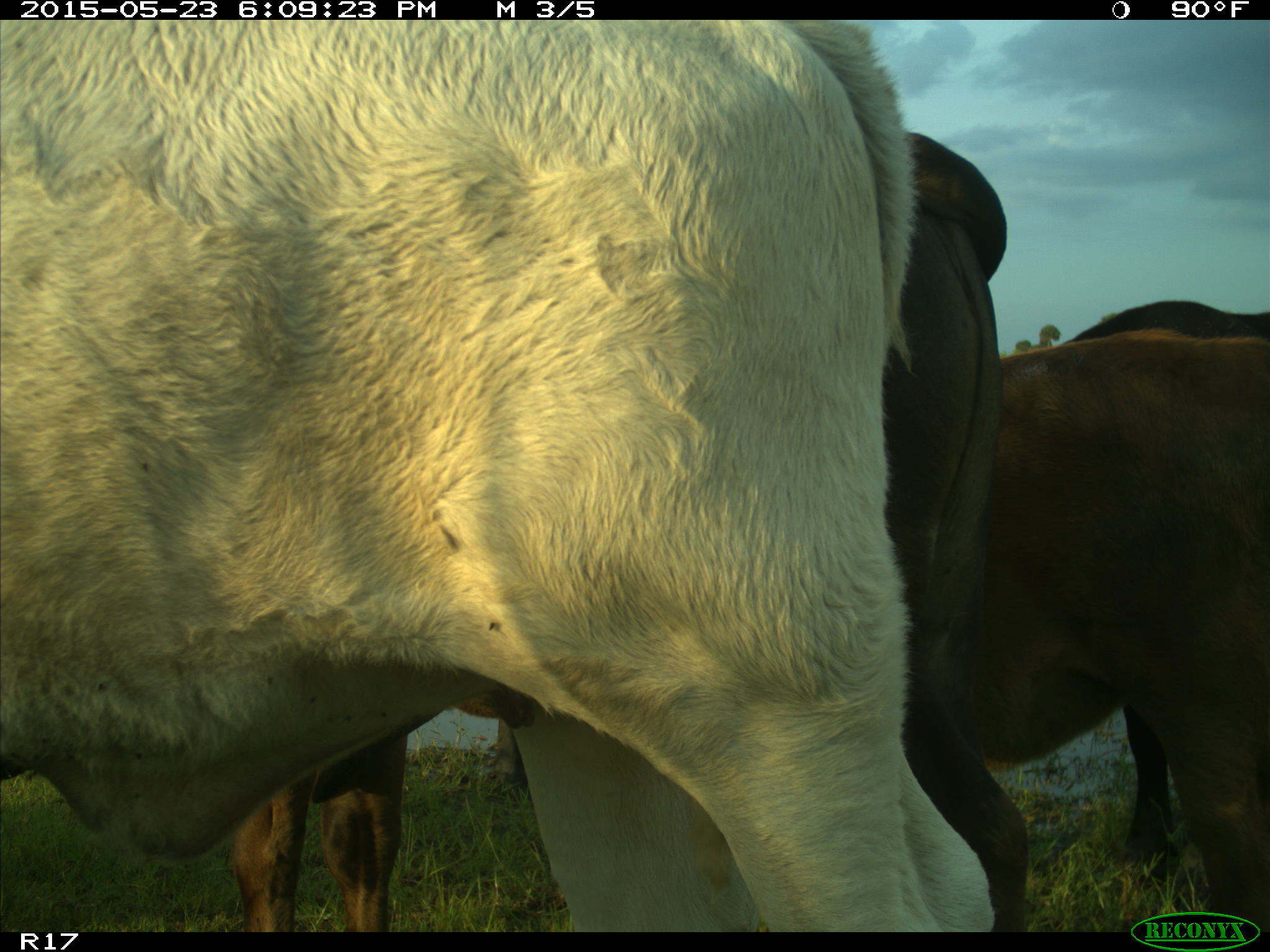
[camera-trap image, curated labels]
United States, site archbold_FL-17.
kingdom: Animalia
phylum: Chordata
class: Mammalia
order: Artiodactyla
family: Bovidae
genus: Bos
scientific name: Bos taurus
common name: domestic cow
Bos taurus (domestic cow).